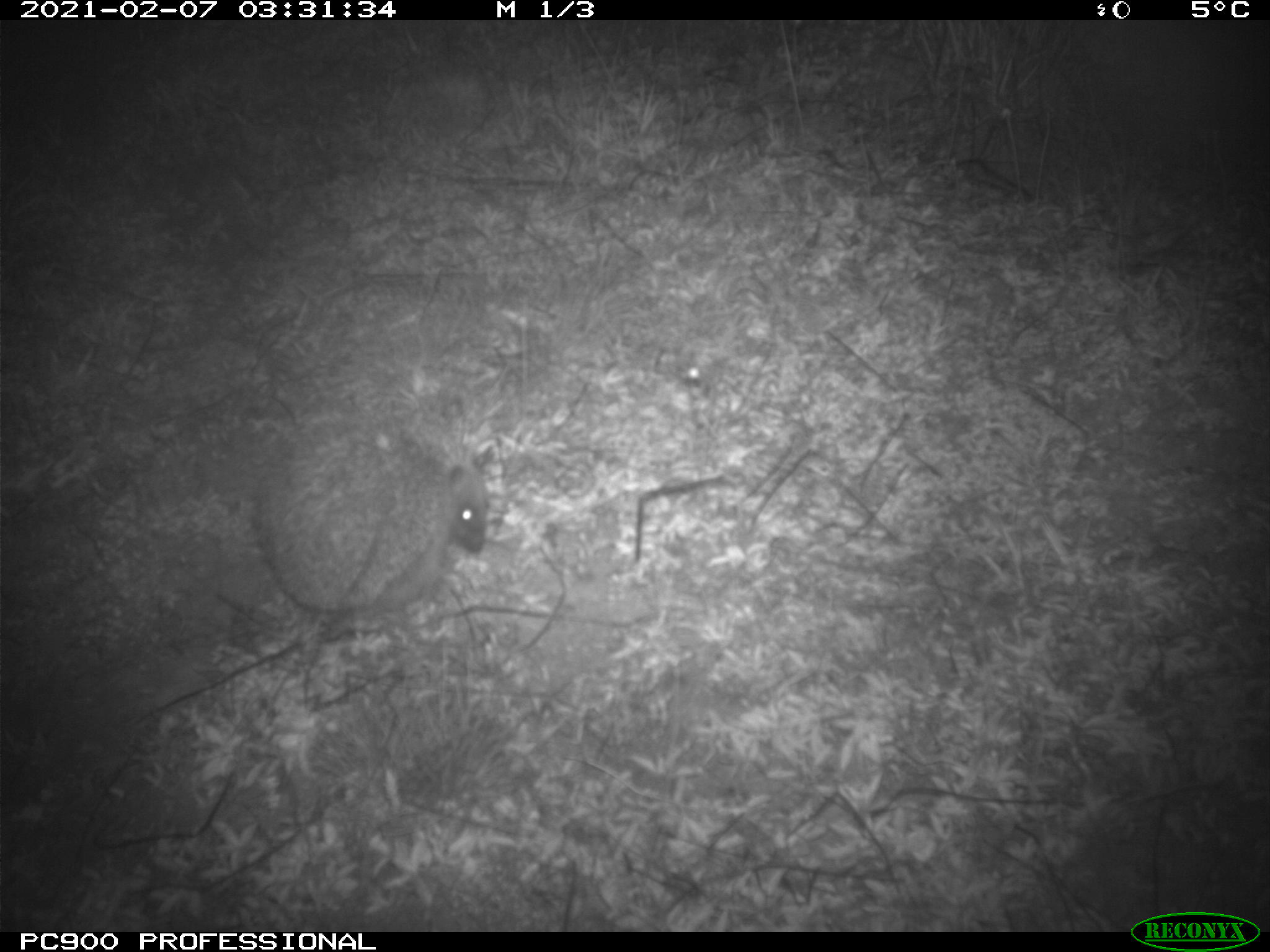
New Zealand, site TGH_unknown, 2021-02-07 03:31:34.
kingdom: Animalia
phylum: Chordata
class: Mammalia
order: Eulipotyphla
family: Erinaceidae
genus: Erinaceus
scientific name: Erinaceus europaeus europaeus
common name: european hedgehog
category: hedgehog